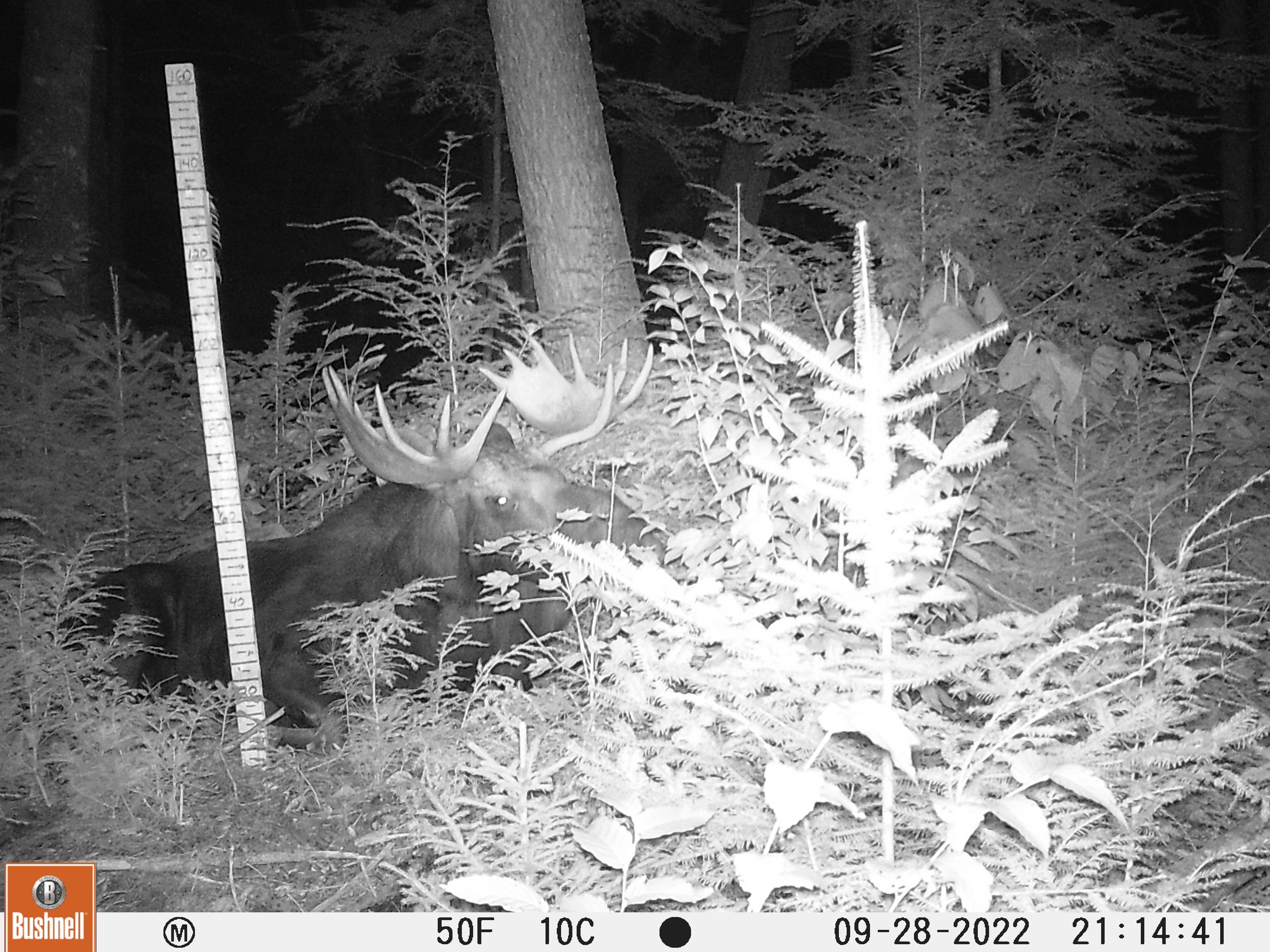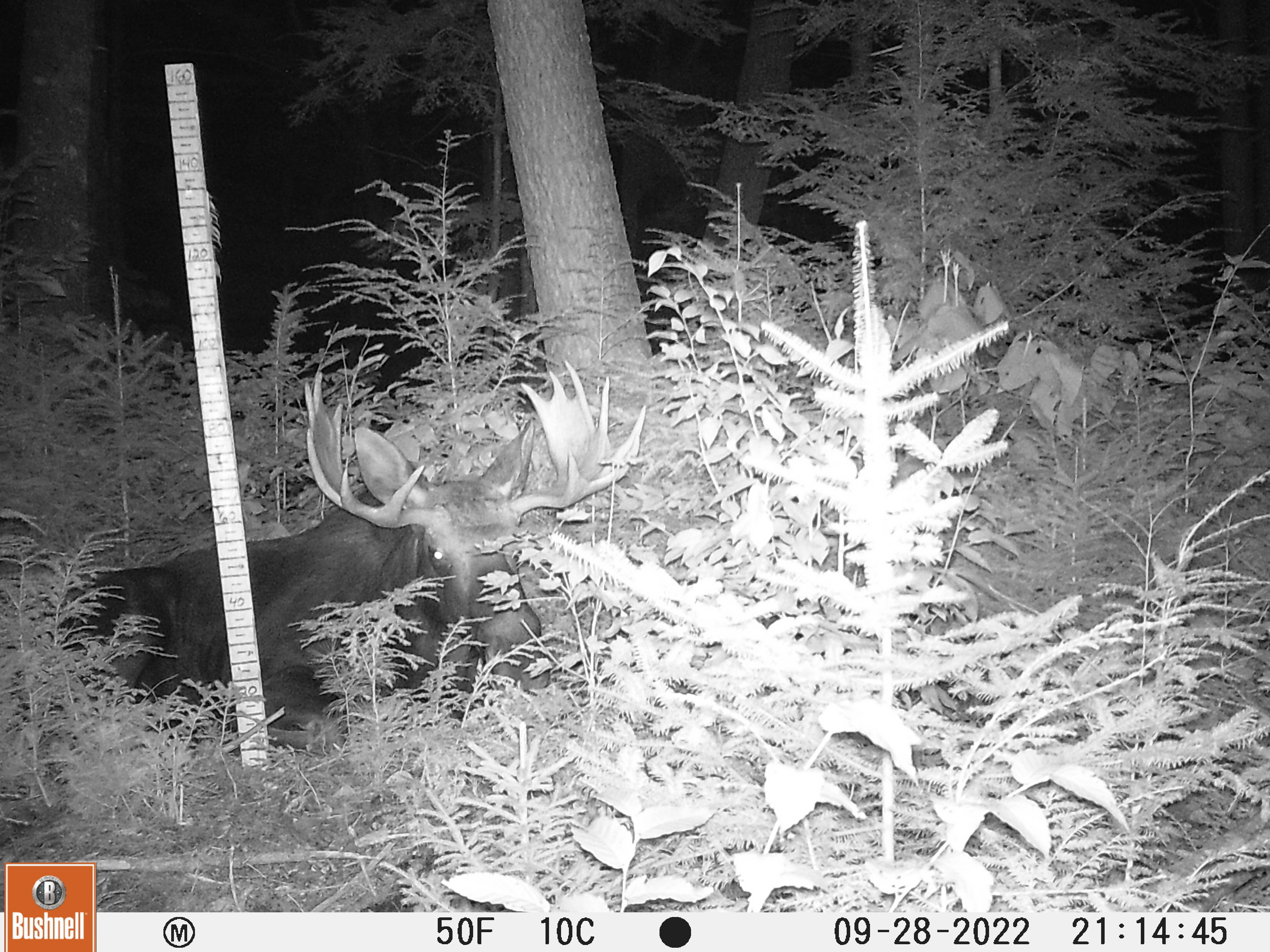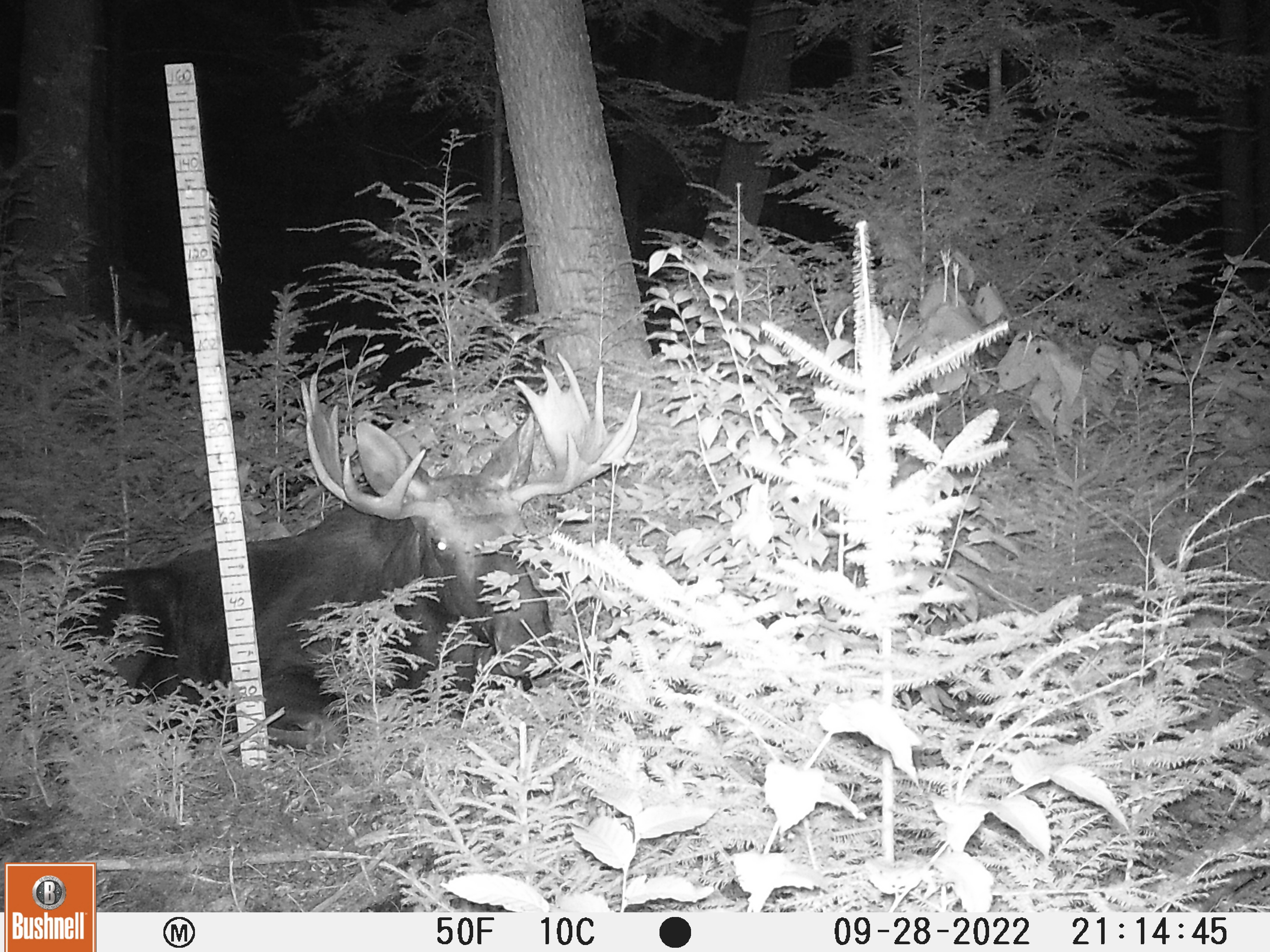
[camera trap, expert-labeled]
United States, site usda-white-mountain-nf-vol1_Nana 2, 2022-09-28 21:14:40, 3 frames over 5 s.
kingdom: Animalia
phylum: Chordata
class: Mammalia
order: Artiodactyla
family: Cervidae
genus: Alces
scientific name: Alces alces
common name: moose